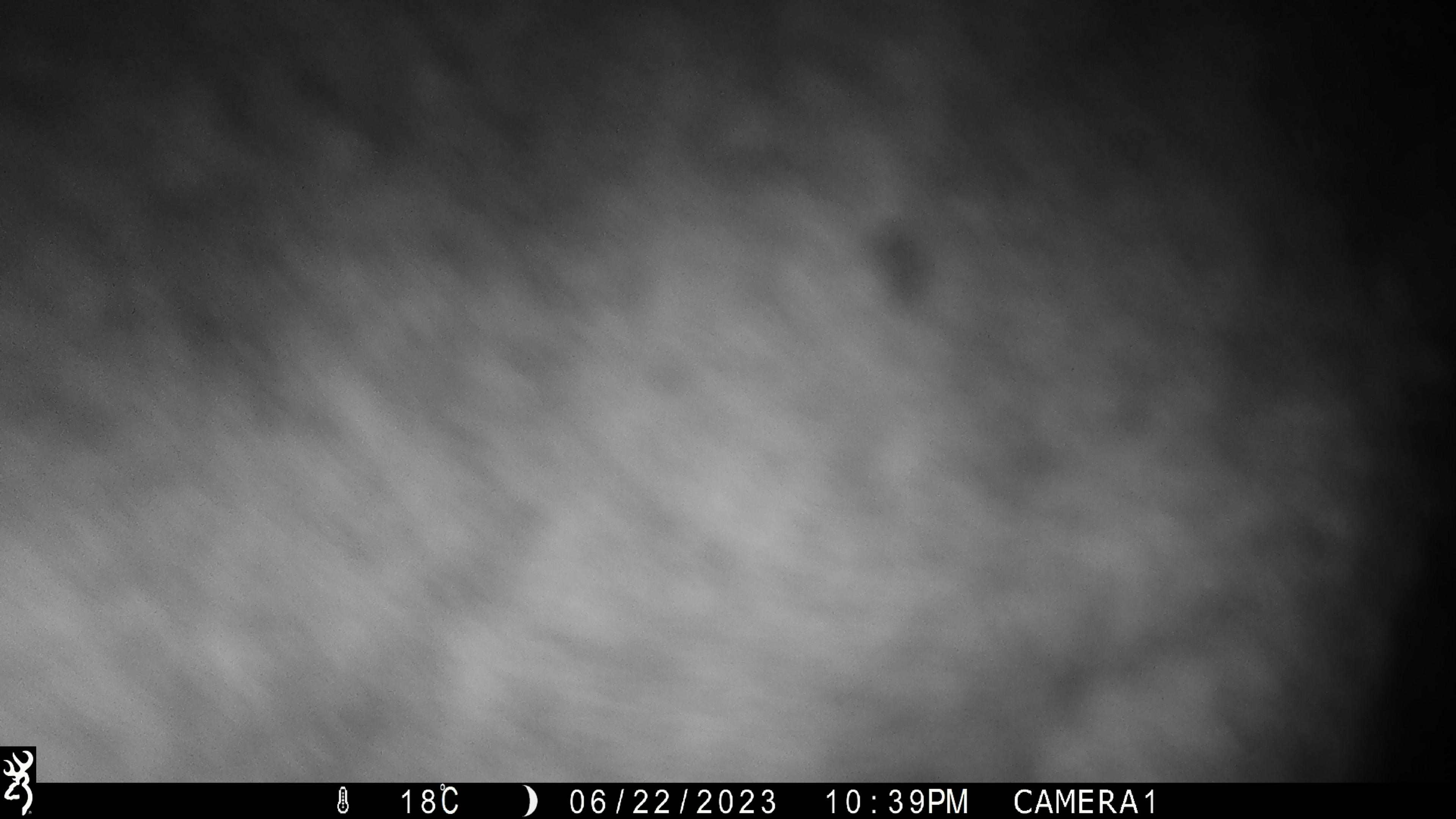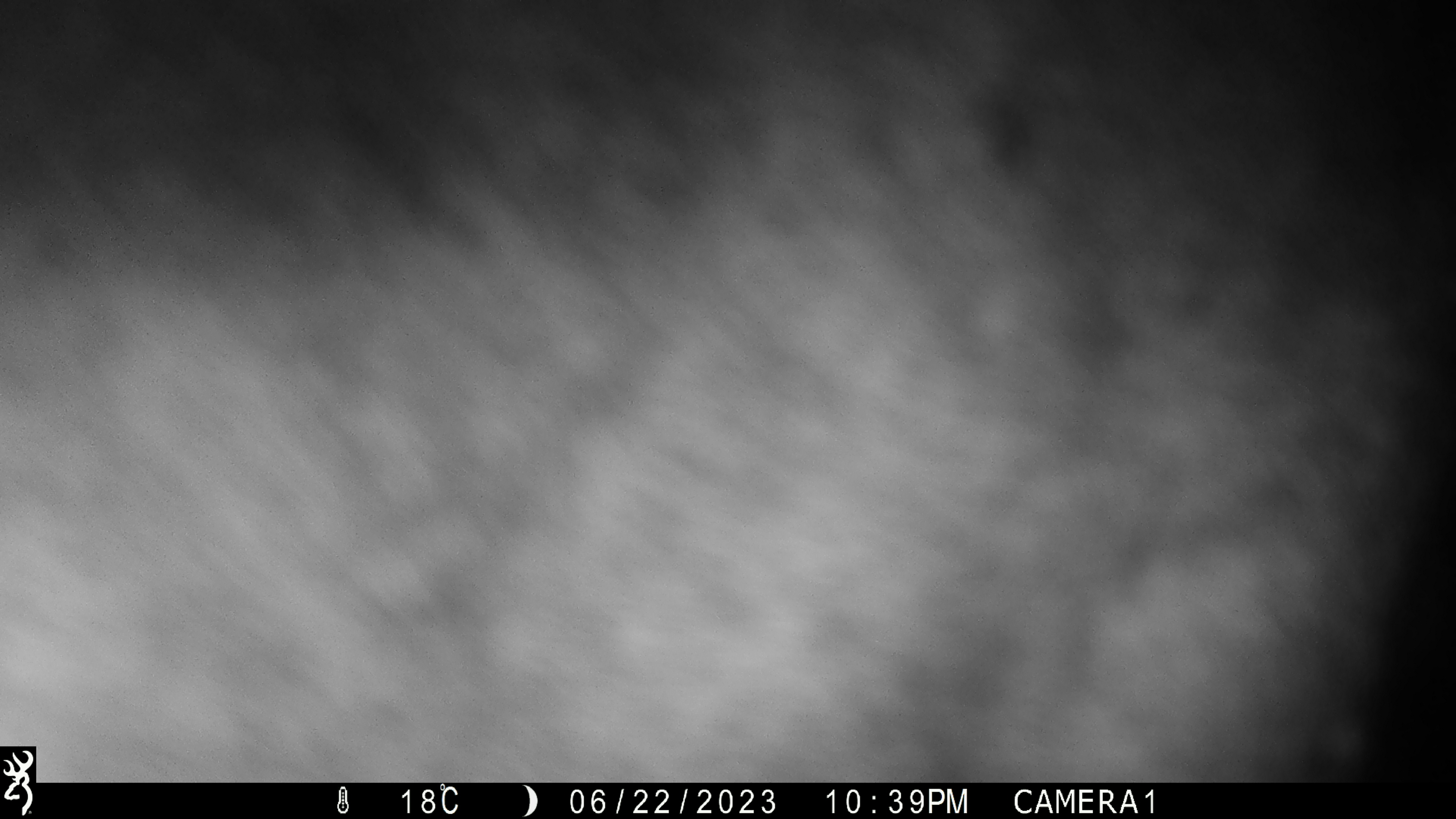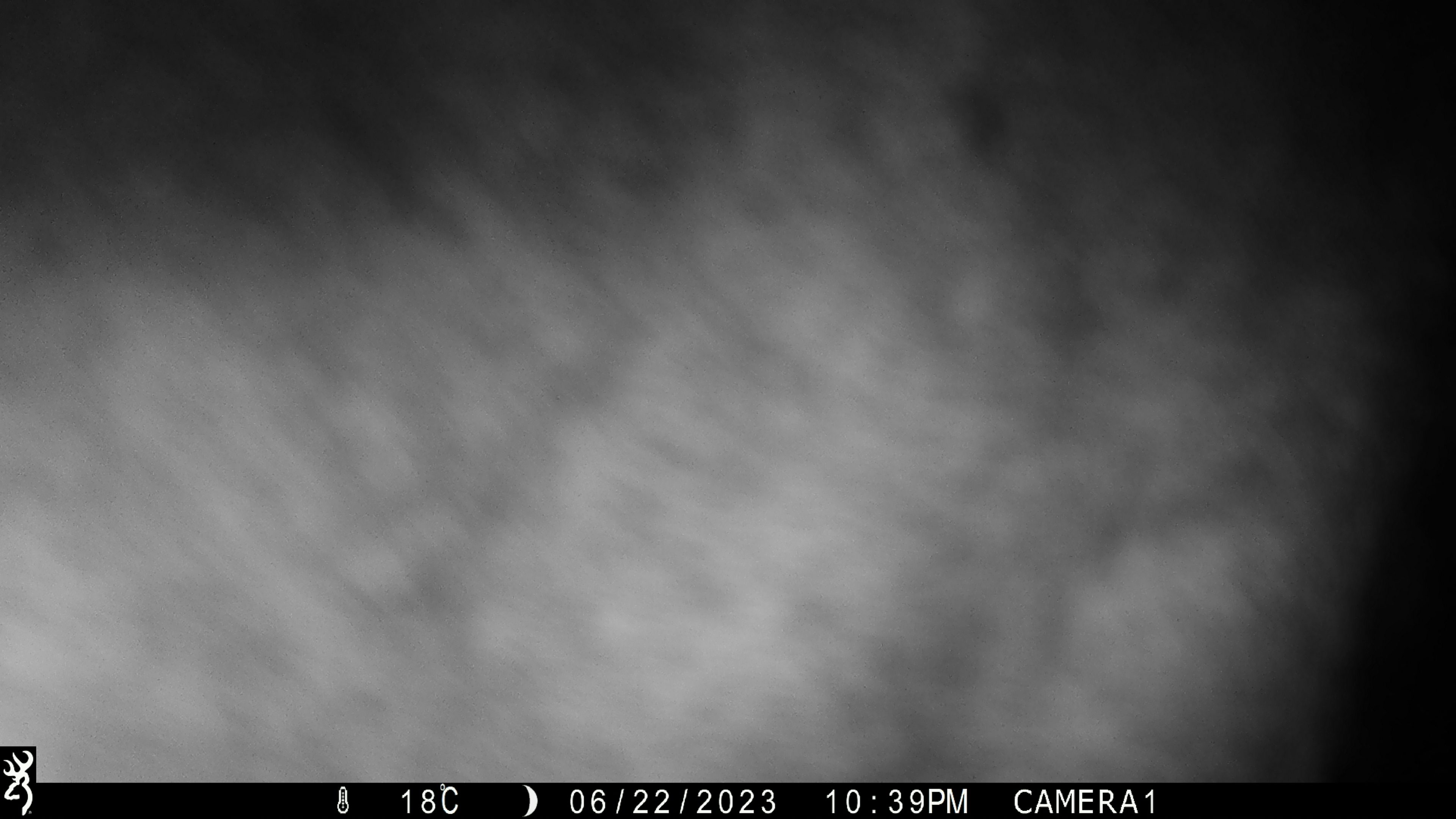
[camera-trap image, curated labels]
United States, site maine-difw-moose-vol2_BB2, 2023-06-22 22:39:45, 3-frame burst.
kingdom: Animalia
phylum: Chordata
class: Mammalia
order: Artiodactyla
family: Cervidae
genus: Alces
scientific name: Alces alces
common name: moose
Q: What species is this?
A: Moose (Alces alces).